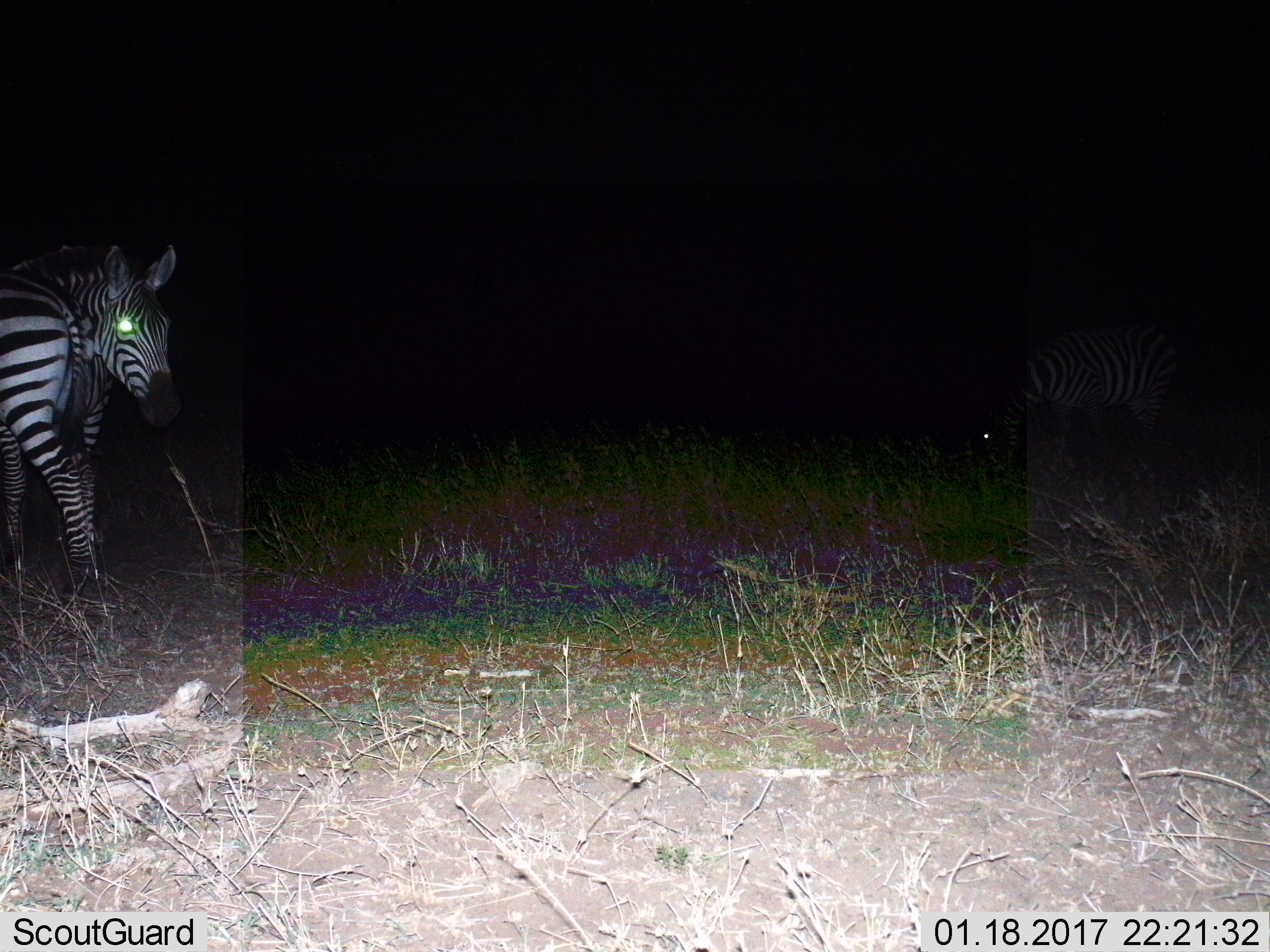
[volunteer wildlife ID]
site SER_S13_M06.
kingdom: Animalia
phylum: Chordata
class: Mammalia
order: Perissodactyla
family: Equidae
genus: Equus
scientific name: Equus quagga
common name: plains zebra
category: zebraplains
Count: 2.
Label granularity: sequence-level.